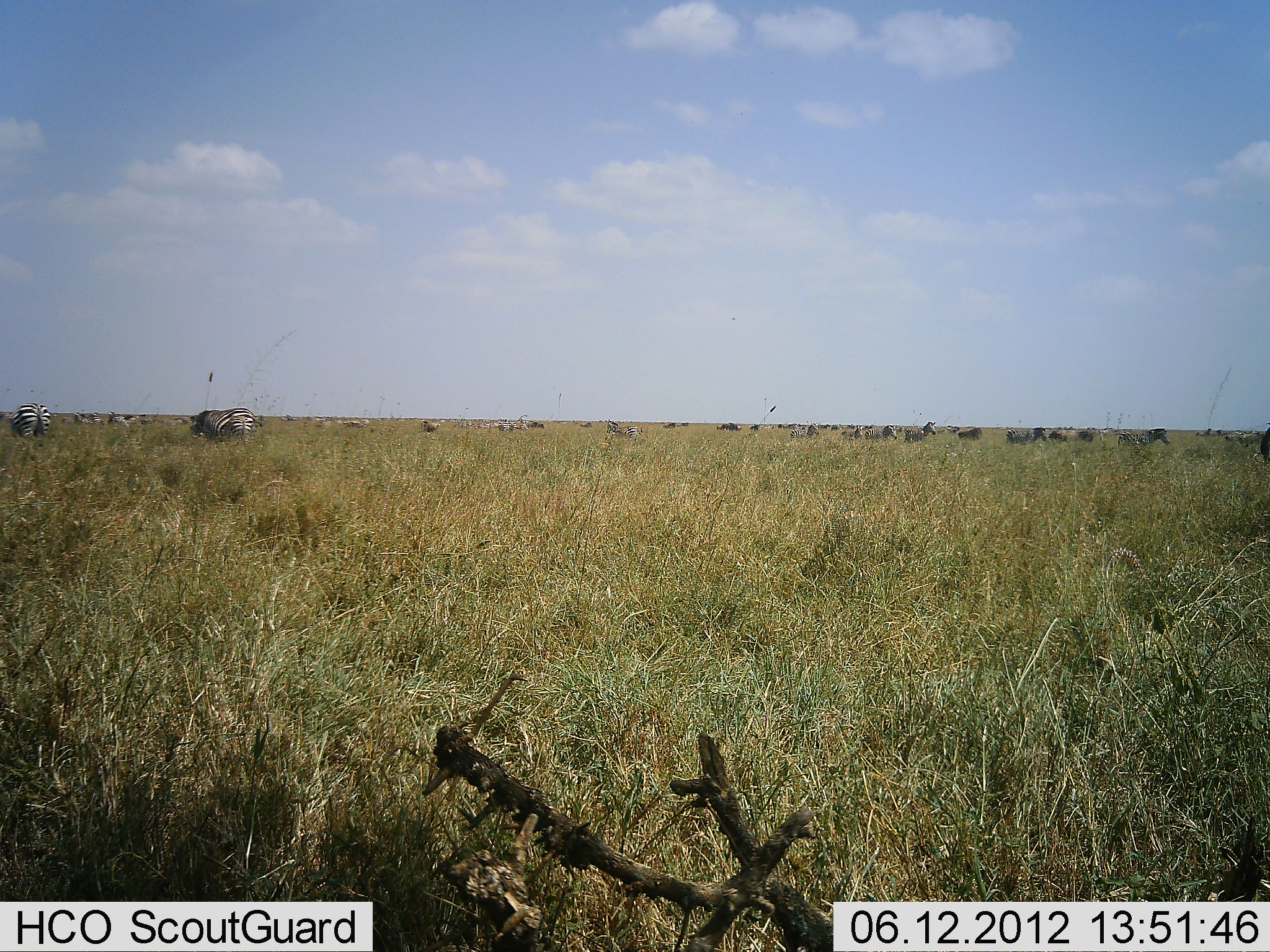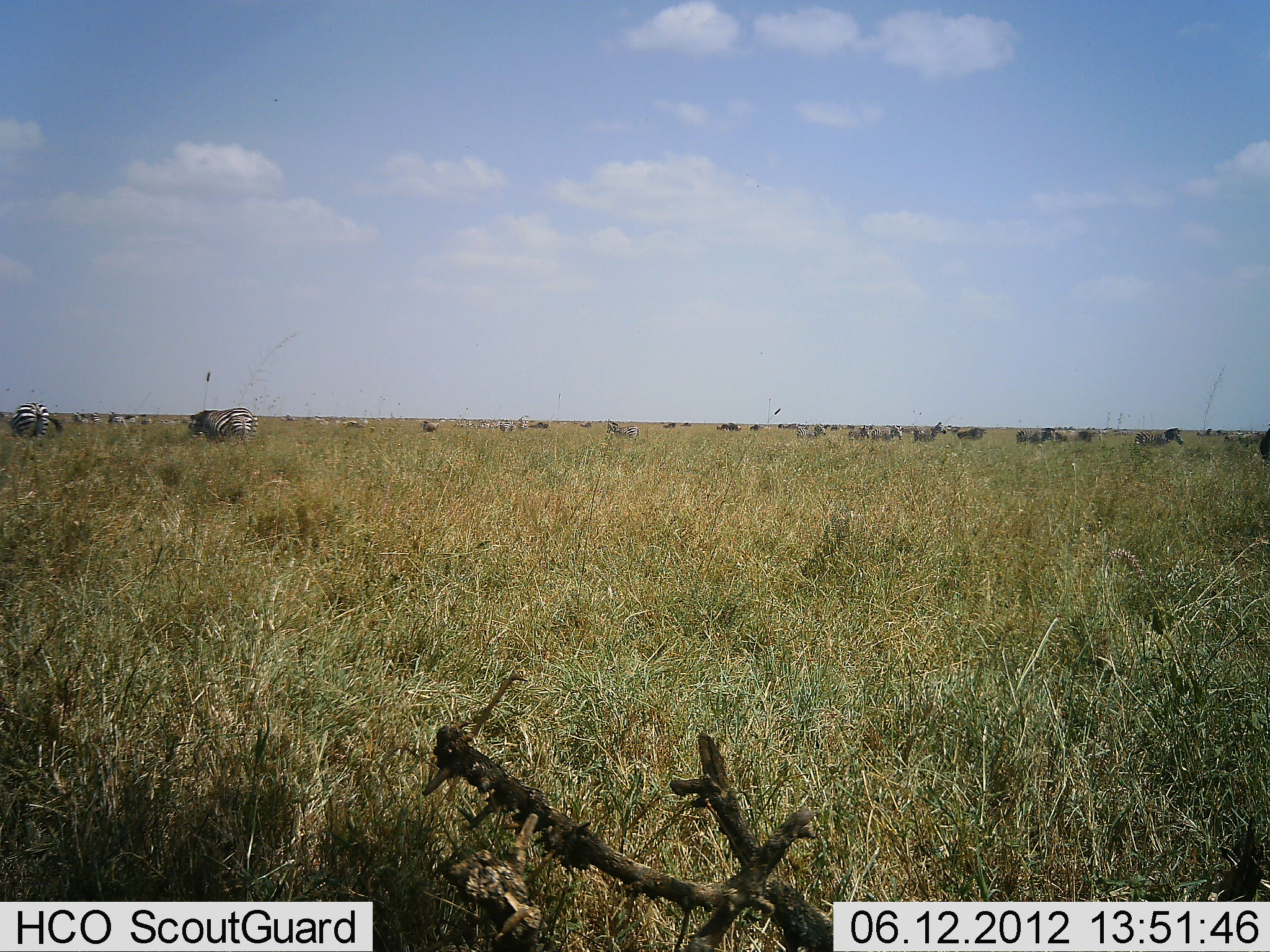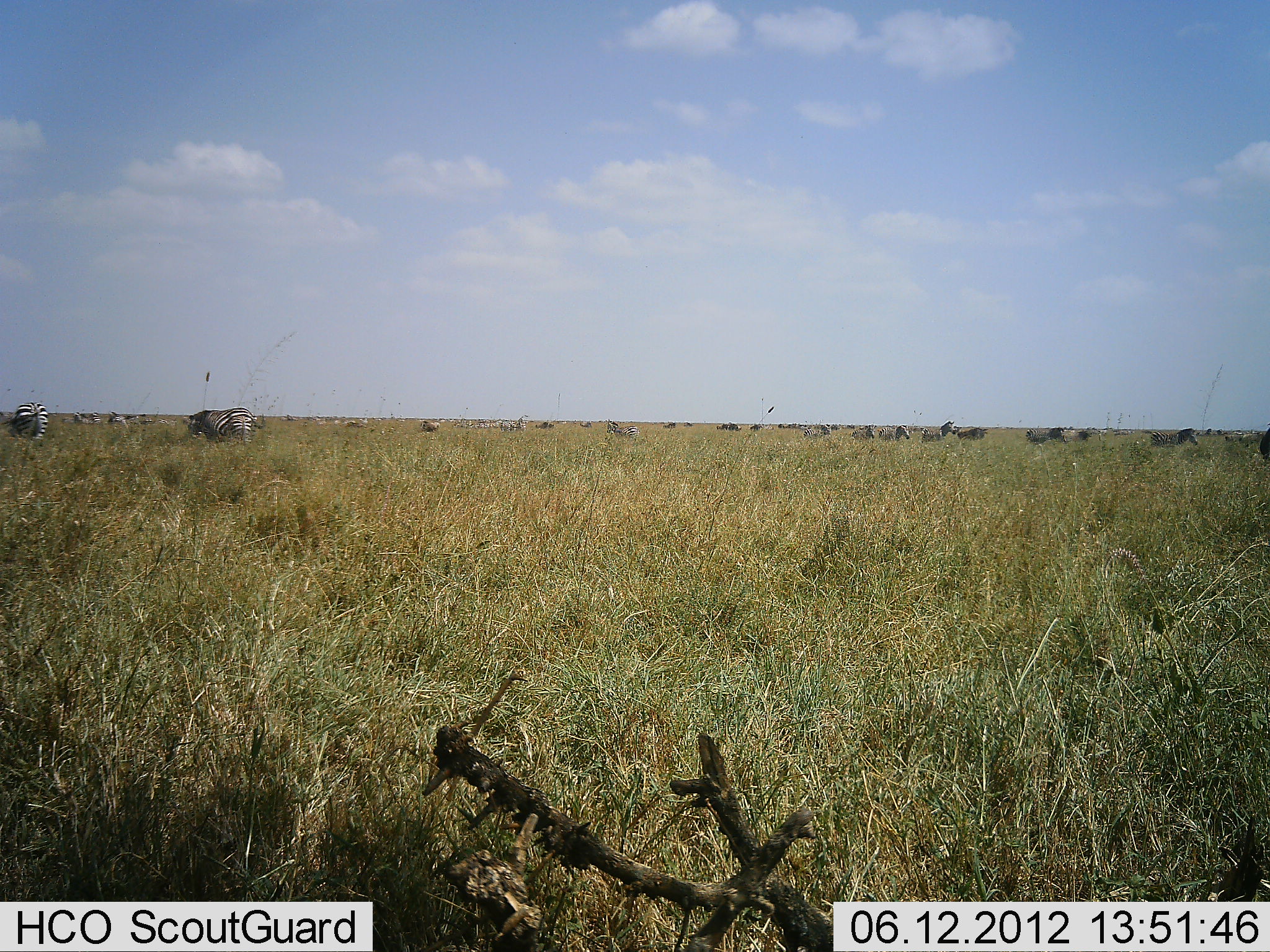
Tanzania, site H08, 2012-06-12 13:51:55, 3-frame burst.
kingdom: Animalia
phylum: Chordata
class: Mammalia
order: Perissodactyla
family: Equidae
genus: Equus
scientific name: Equus quagga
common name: plains zebra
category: zebra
Zebra (plains zebra) (Equus quagga), count 11-50. Behavior (volunteer vote fractions): standing 60%, resting 0%, moving 80%, interacting 0%. Young present (vote fraction): 0%. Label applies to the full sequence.